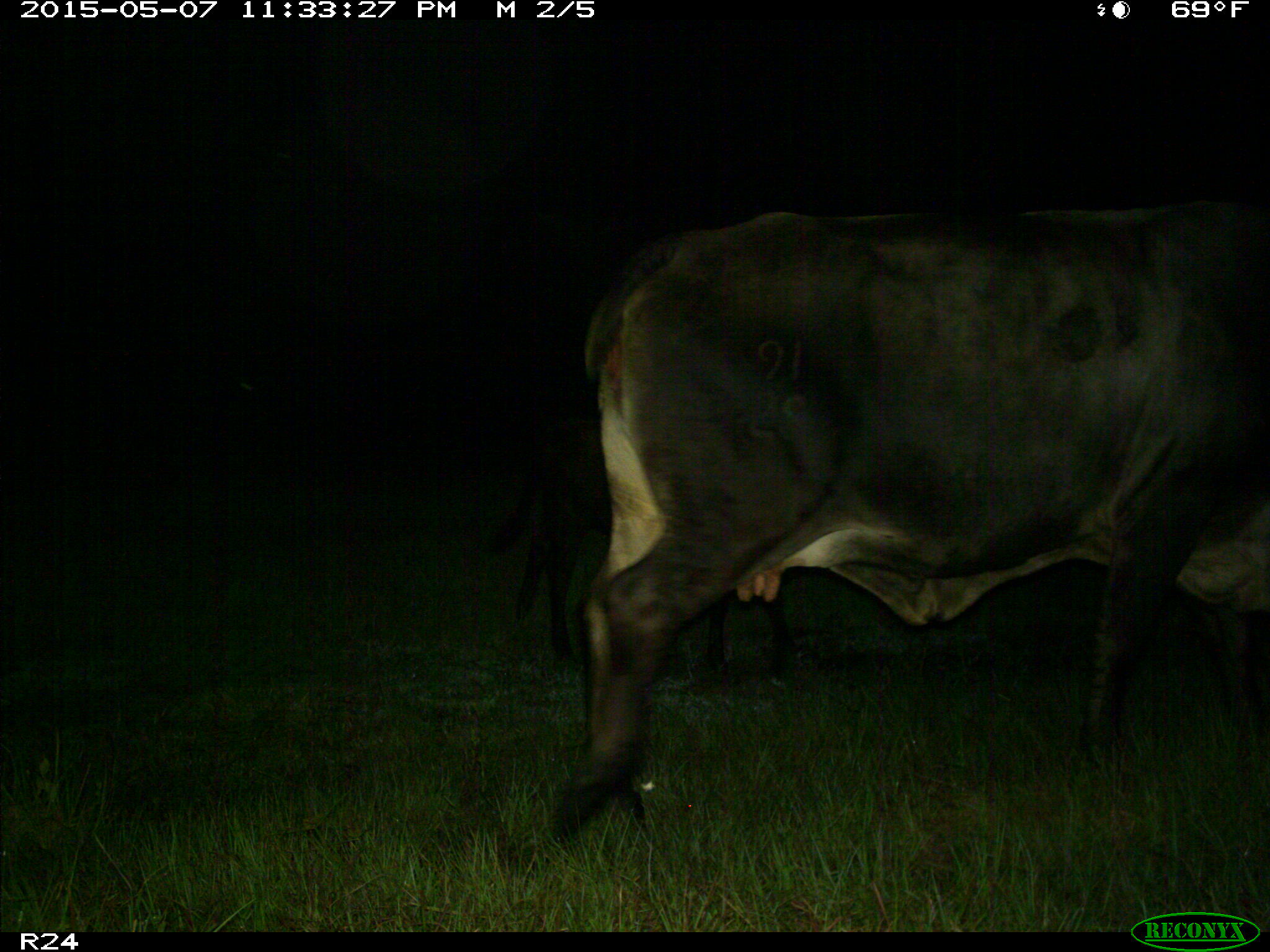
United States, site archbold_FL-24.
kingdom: Animalia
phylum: Chordata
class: Mammalia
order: Artiodactyla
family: Bovidae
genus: Bos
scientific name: Bos taurus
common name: domestic cow